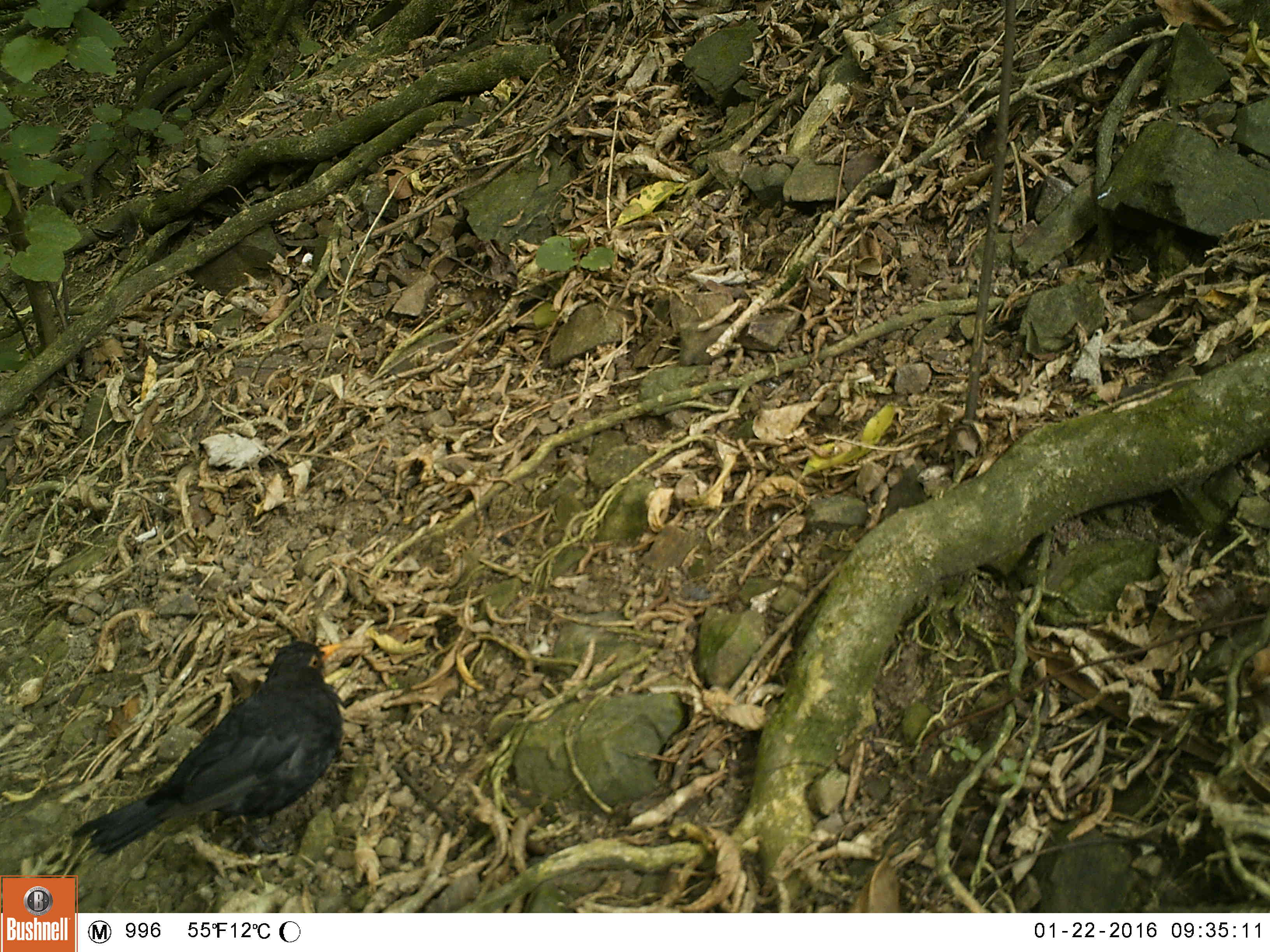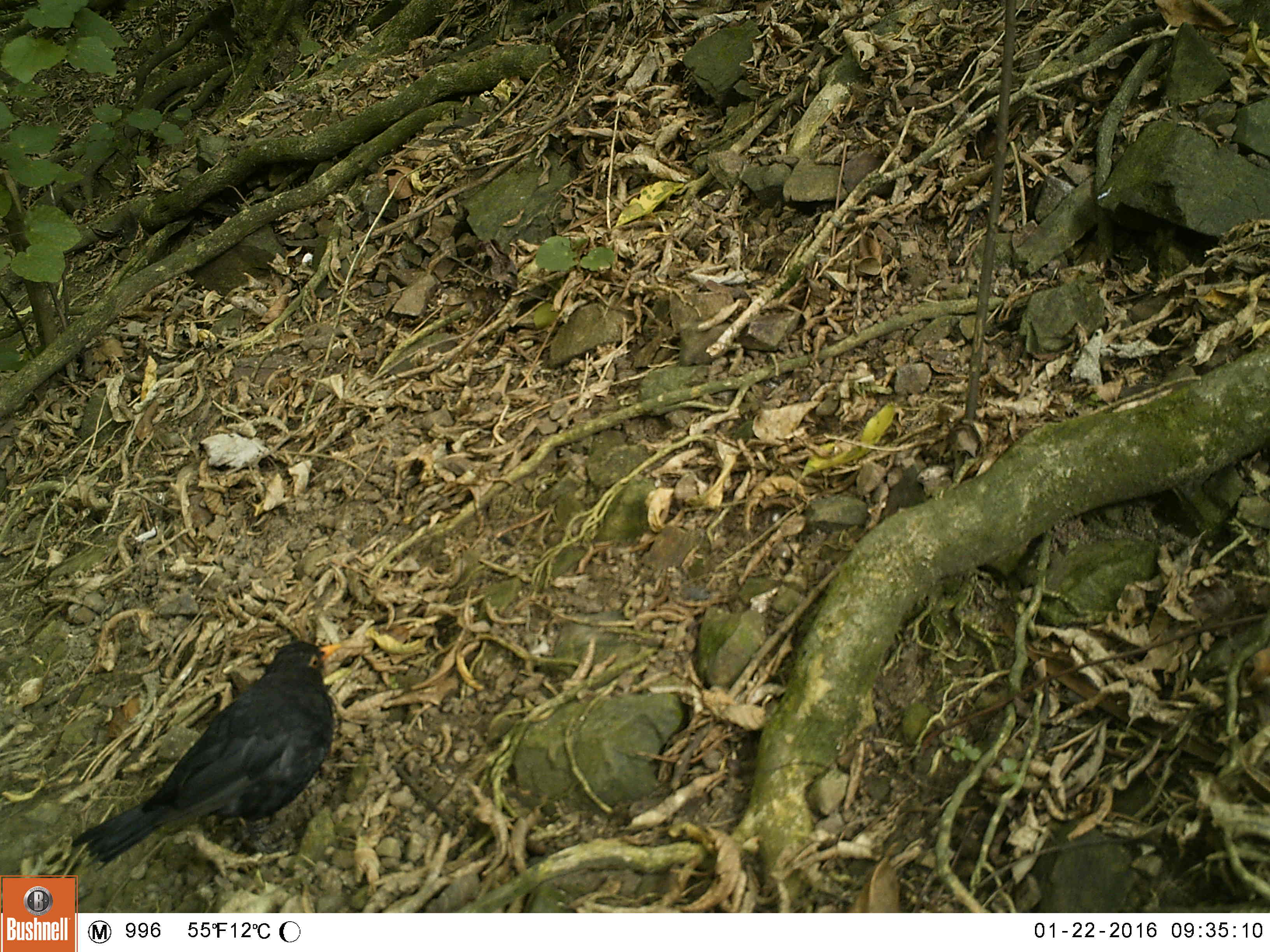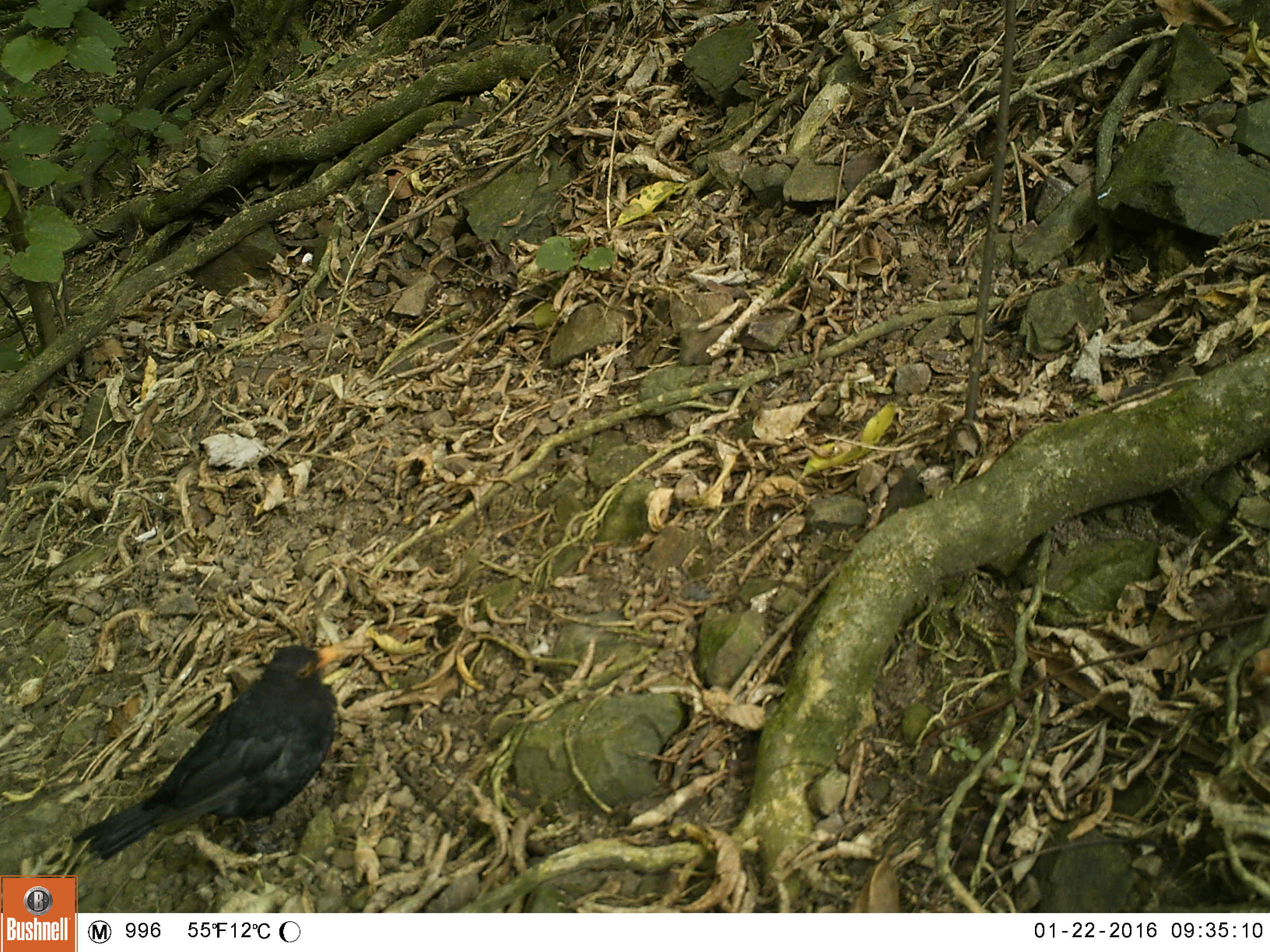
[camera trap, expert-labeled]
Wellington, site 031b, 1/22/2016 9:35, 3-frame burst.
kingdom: Animalia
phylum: Chordata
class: Aves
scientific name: Aves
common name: bird